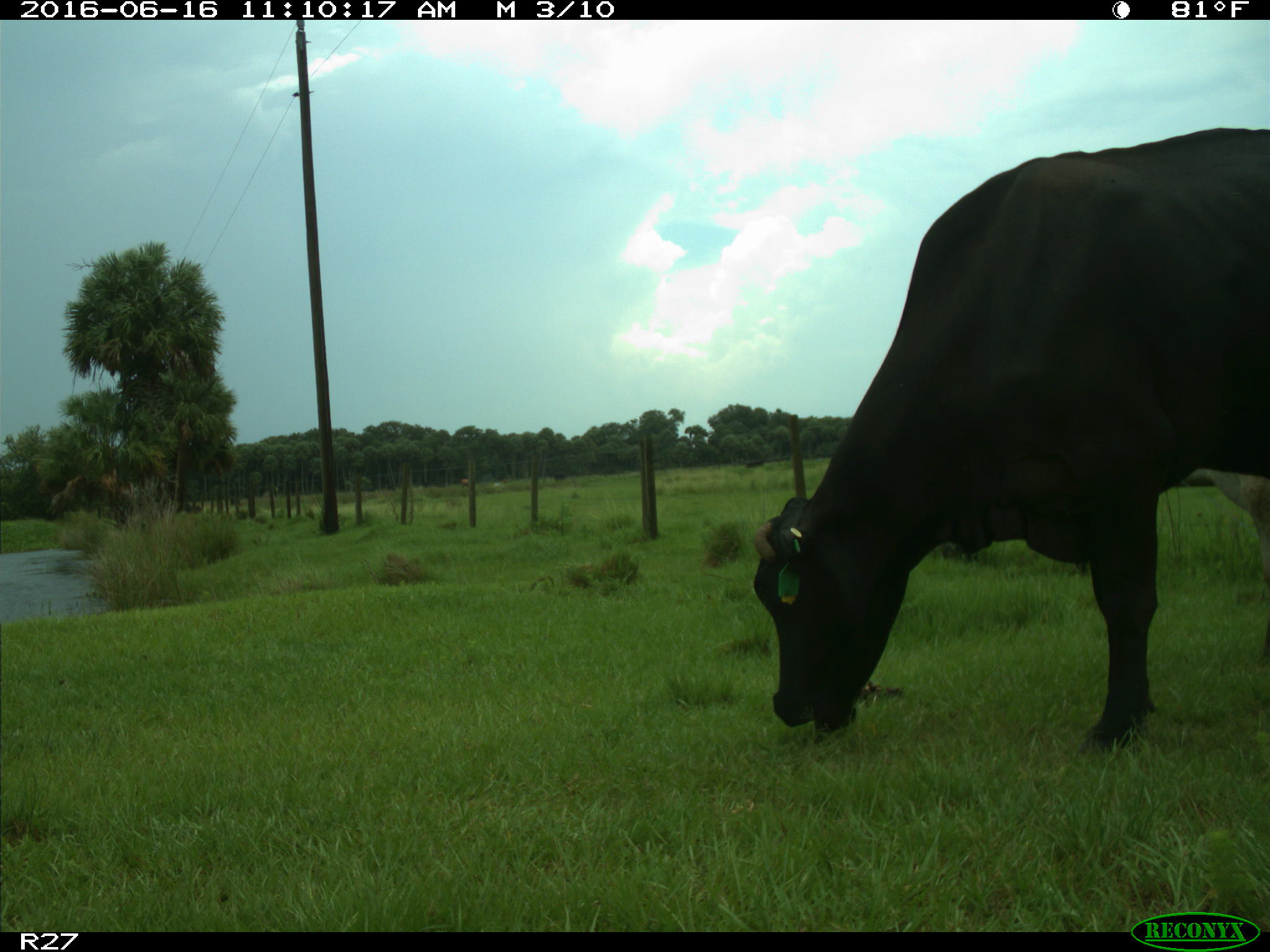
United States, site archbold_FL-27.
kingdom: Animalia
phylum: Chordata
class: Mammalia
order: Artiodactyla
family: Bovidae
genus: Bos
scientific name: Bos taurus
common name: domestic cow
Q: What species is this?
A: Bos taurus (domestic cow).